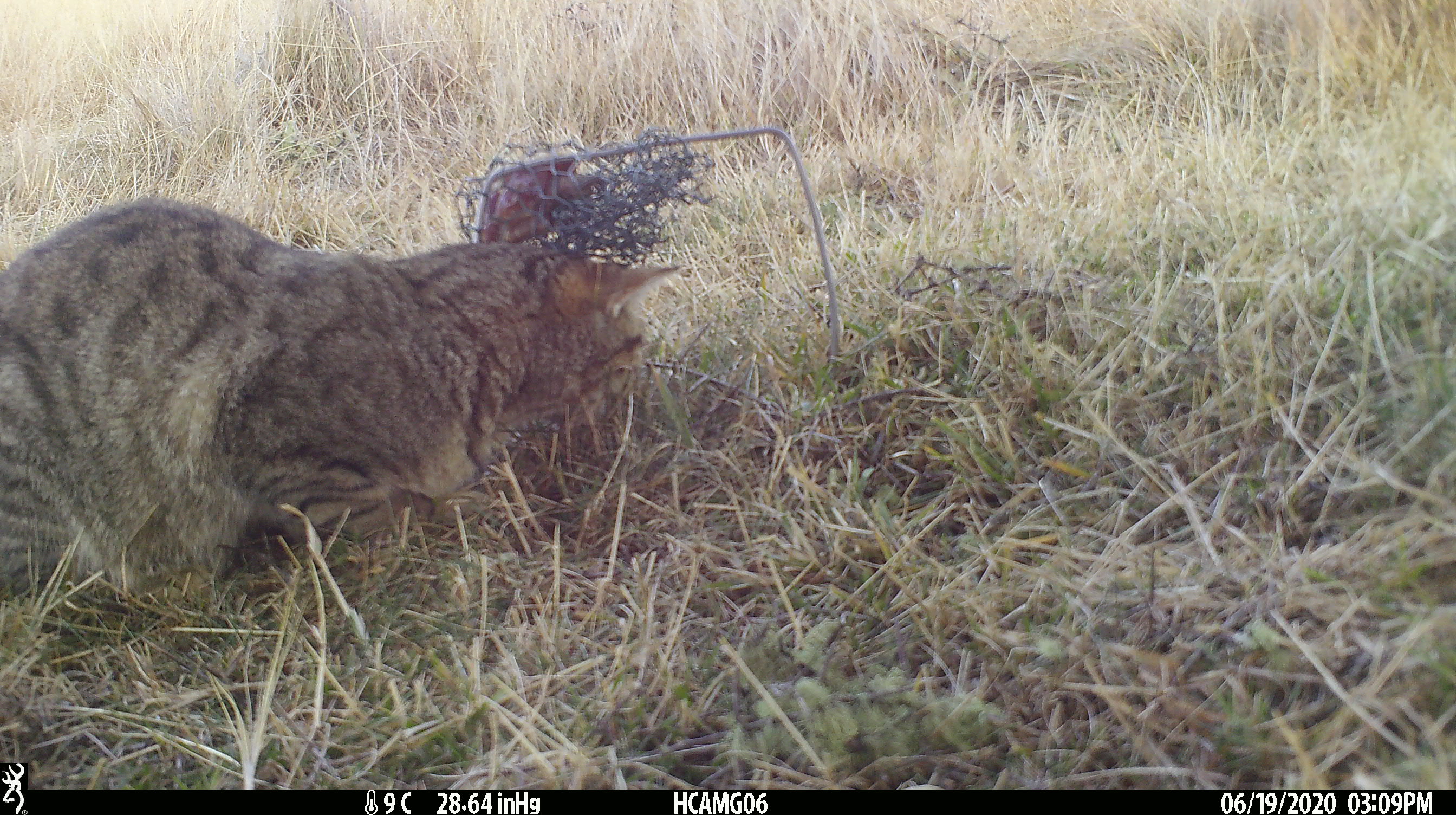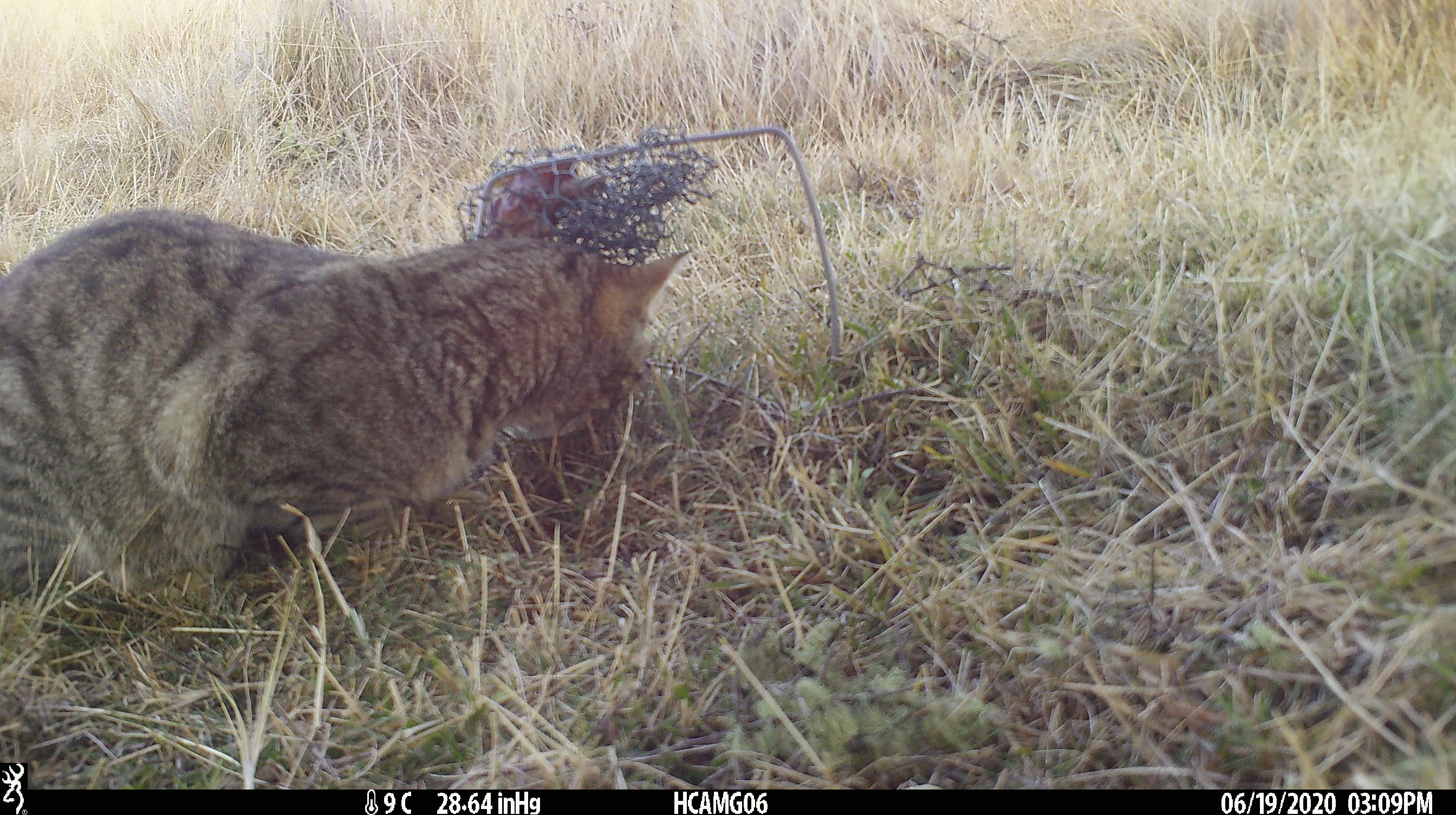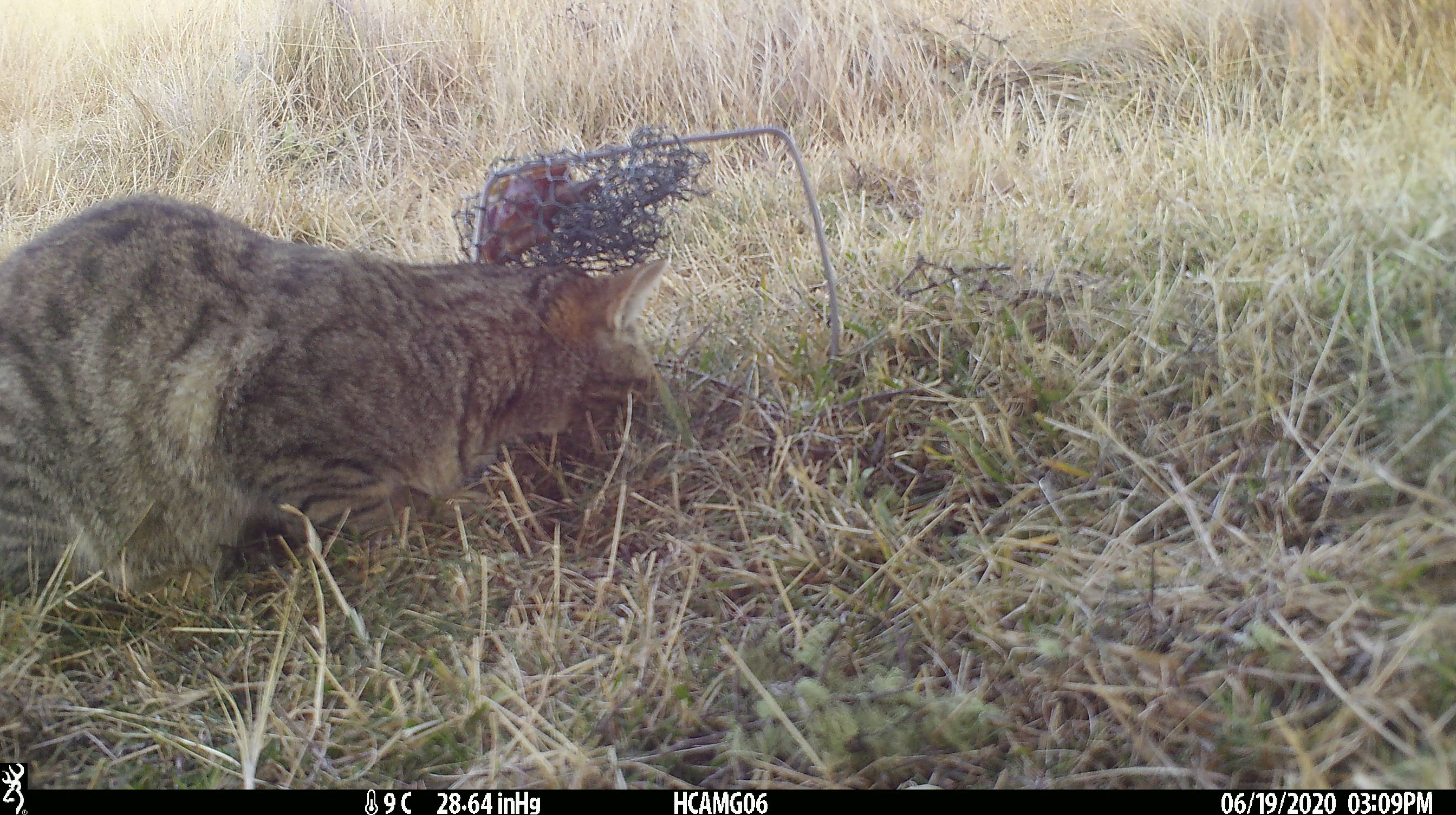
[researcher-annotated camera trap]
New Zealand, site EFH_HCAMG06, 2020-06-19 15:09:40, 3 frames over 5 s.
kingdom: Animalia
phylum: Chordata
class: Mammalia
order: Carnivora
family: Felidae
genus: Felis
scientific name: Felis catus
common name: domestic cat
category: cat